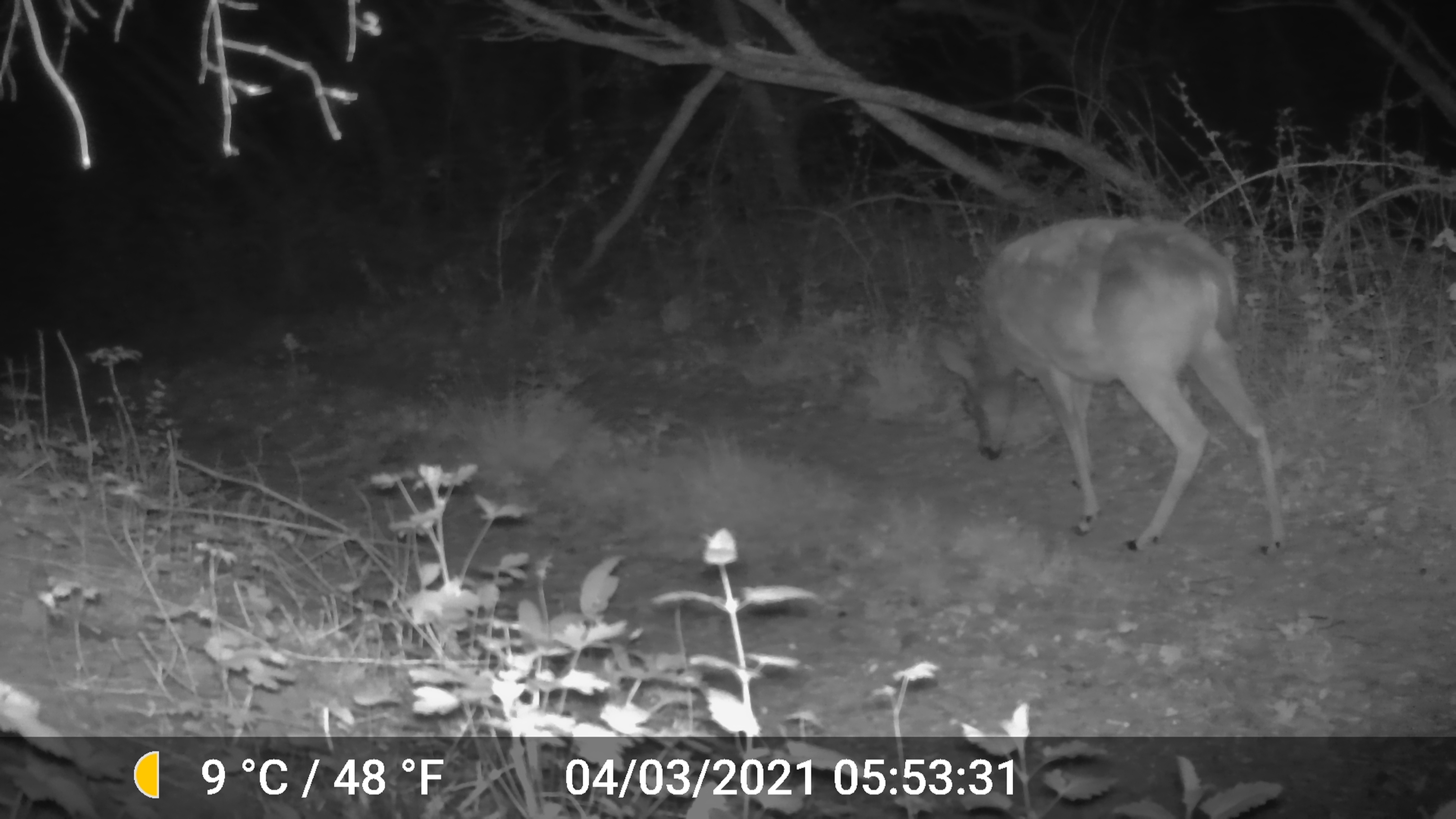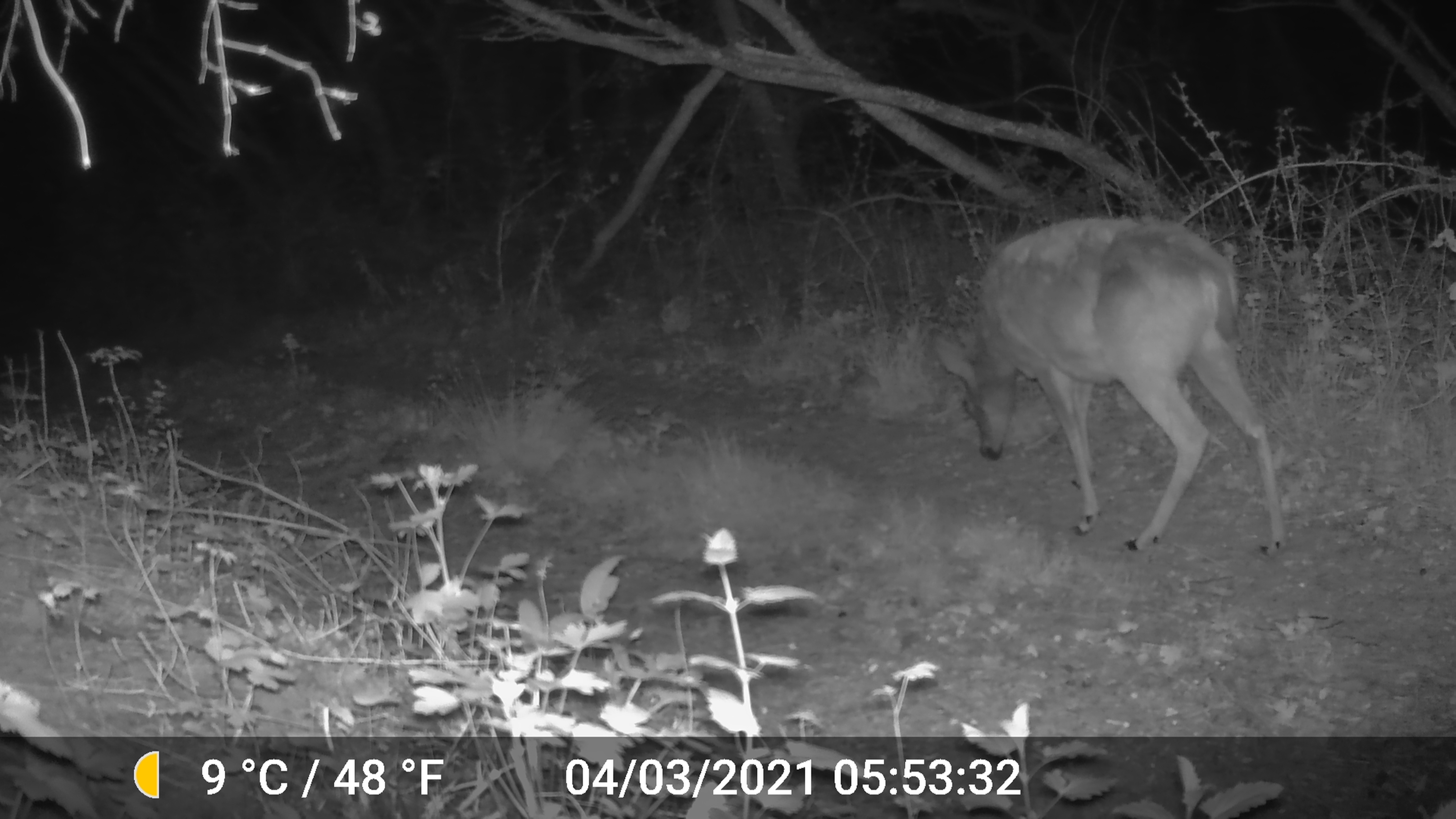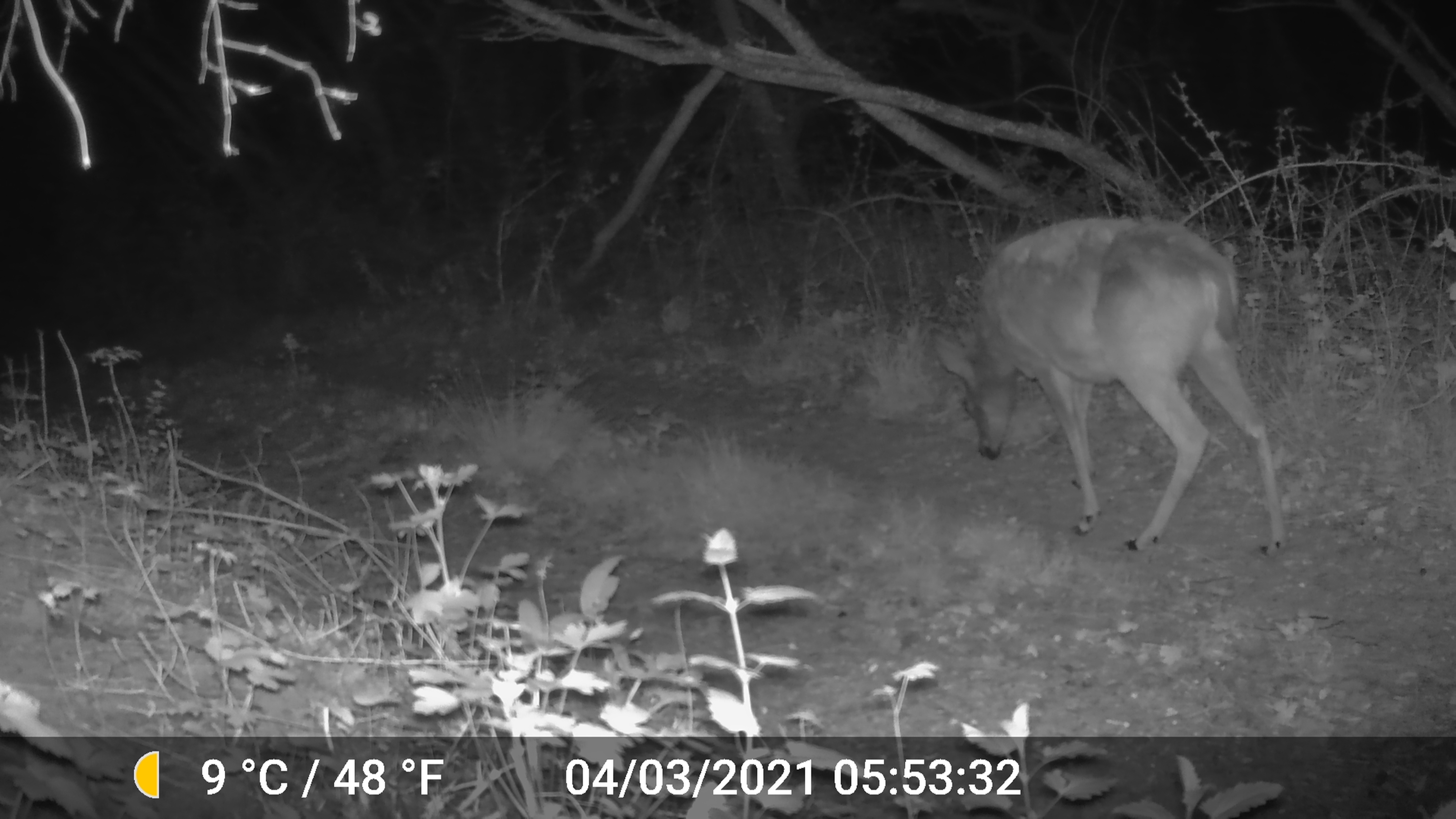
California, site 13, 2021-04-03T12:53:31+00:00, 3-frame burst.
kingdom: Animalia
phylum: Chordata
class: Mammalia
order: Artiodactyla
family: Cervidae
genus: Odocoileus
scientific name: Odocoileus hemionus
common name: mule deer